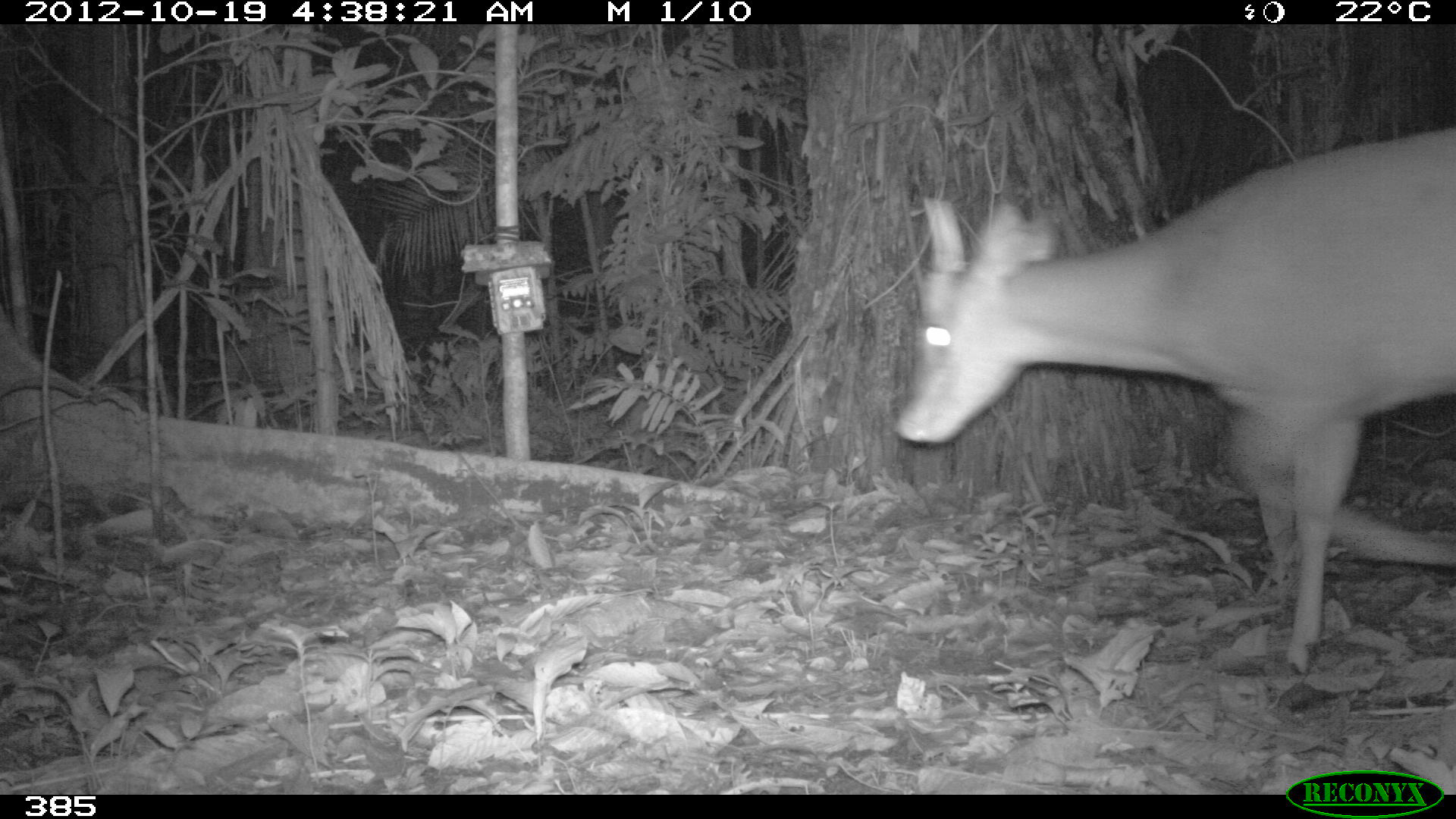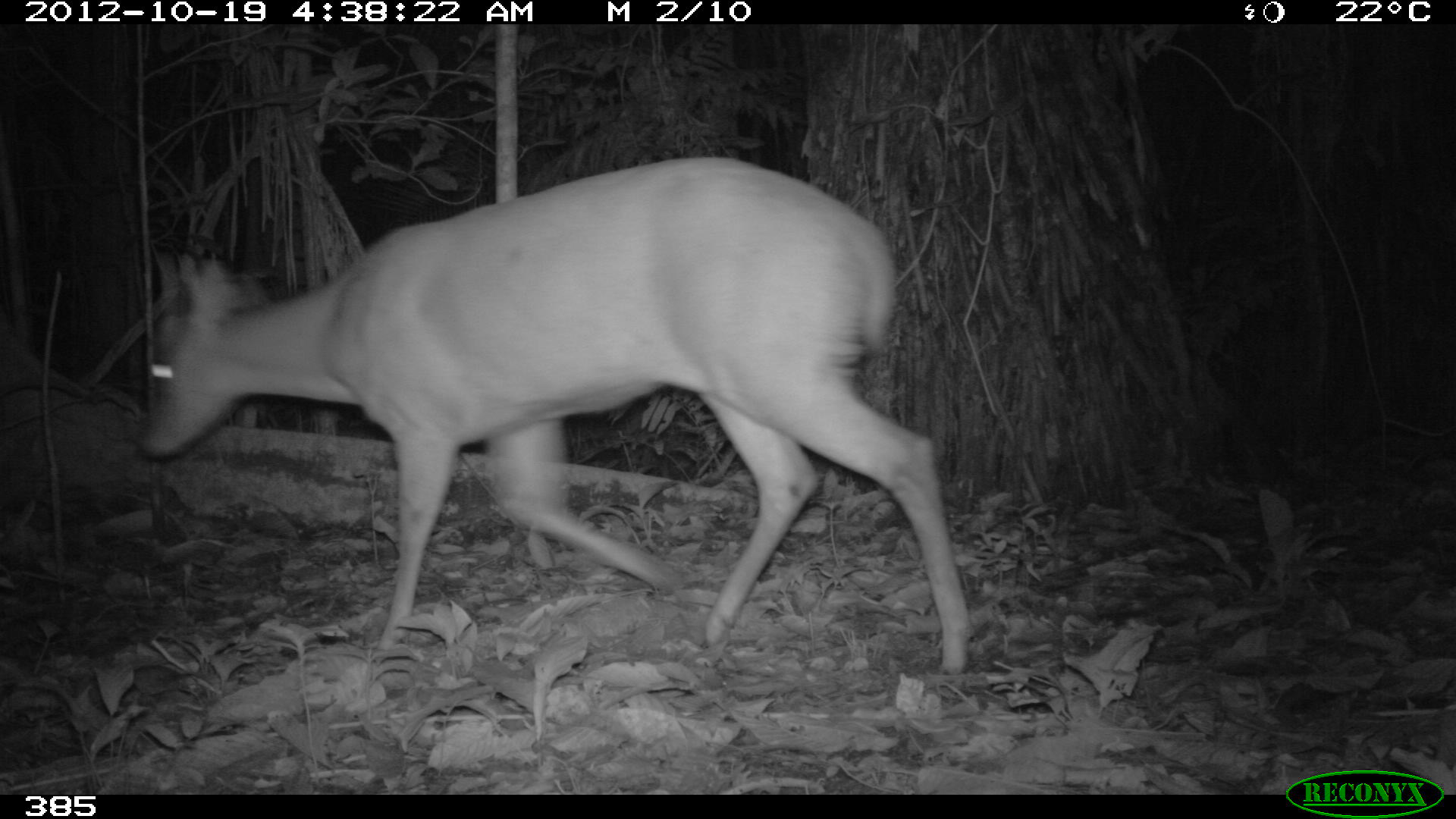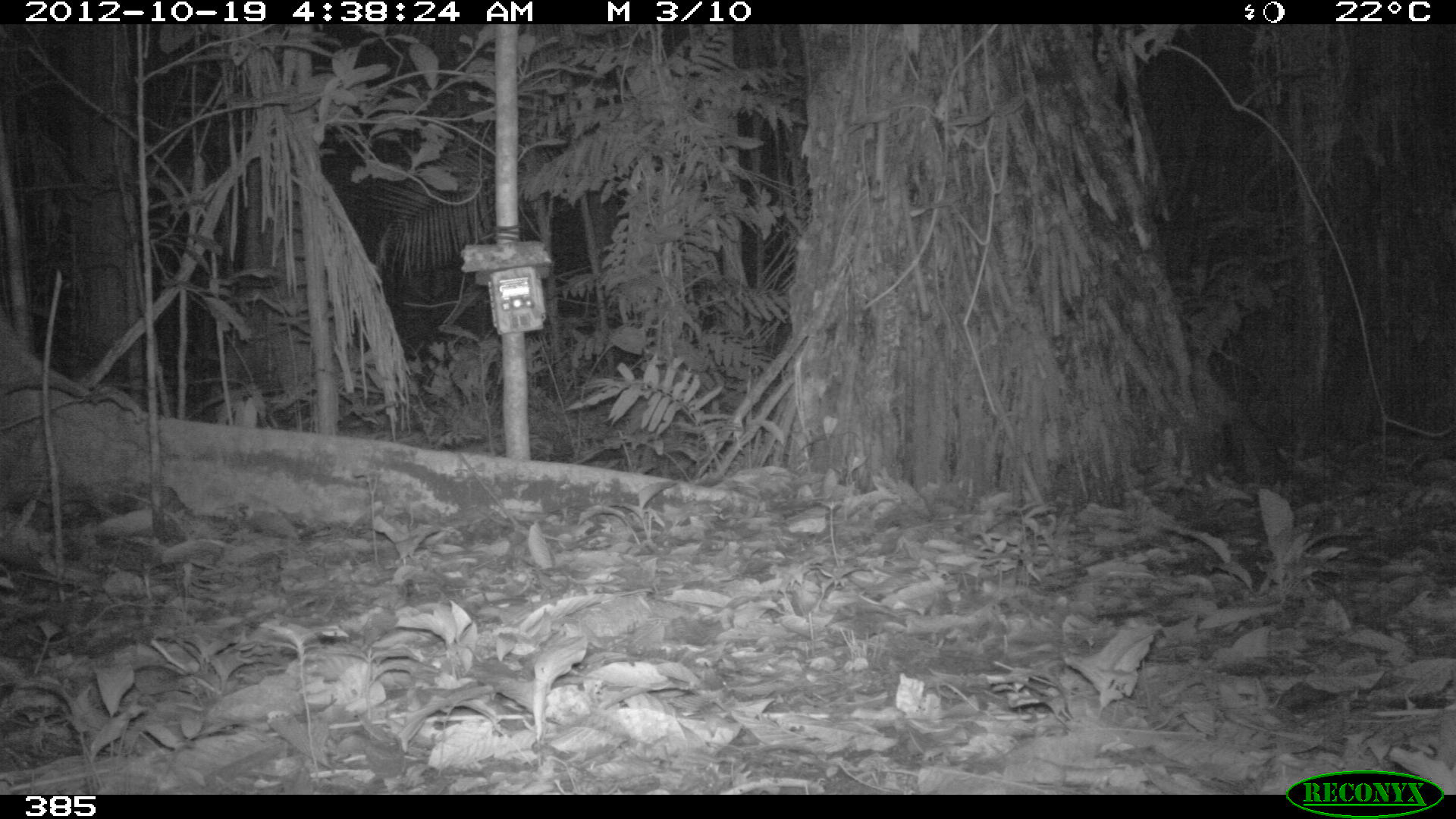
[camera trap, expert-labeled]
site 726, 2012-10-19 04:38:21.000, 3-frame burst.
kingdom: Animalia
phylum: Chordata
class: Mammalia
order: Artiodactyla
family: Cervidae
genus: Mazama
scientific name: Mazama americana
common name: red brocket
Mazama americana (red brocket).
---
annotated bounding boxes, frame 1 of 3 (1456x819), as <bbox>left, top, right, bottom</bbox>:
mazama americana: <bbox>891, 127, 1455, 678</bbox>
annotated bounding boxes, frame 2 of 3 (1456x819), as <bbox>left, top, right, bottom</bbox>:
mazama americana: <bbox>139, 158, 974, 675</bbox>